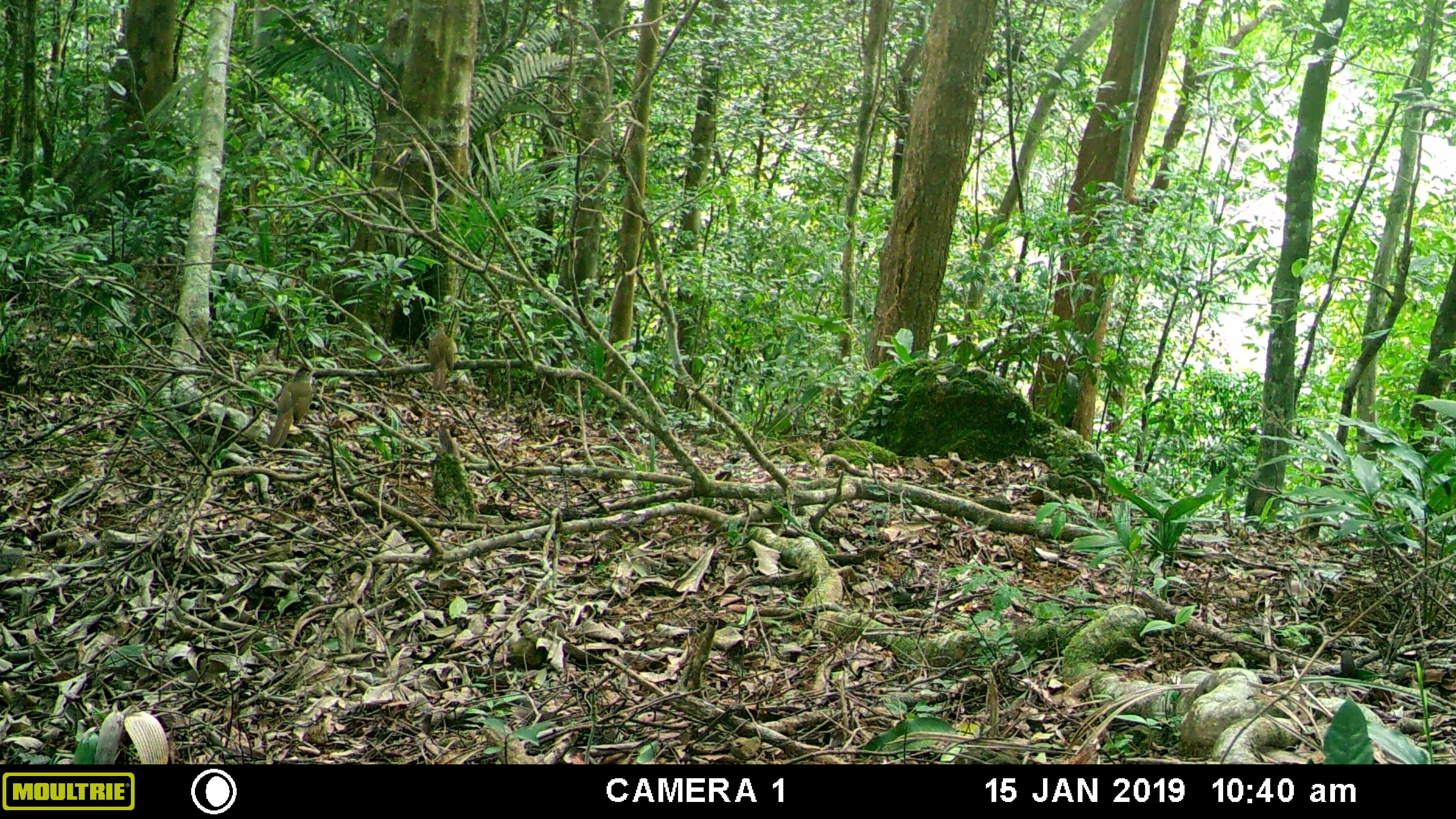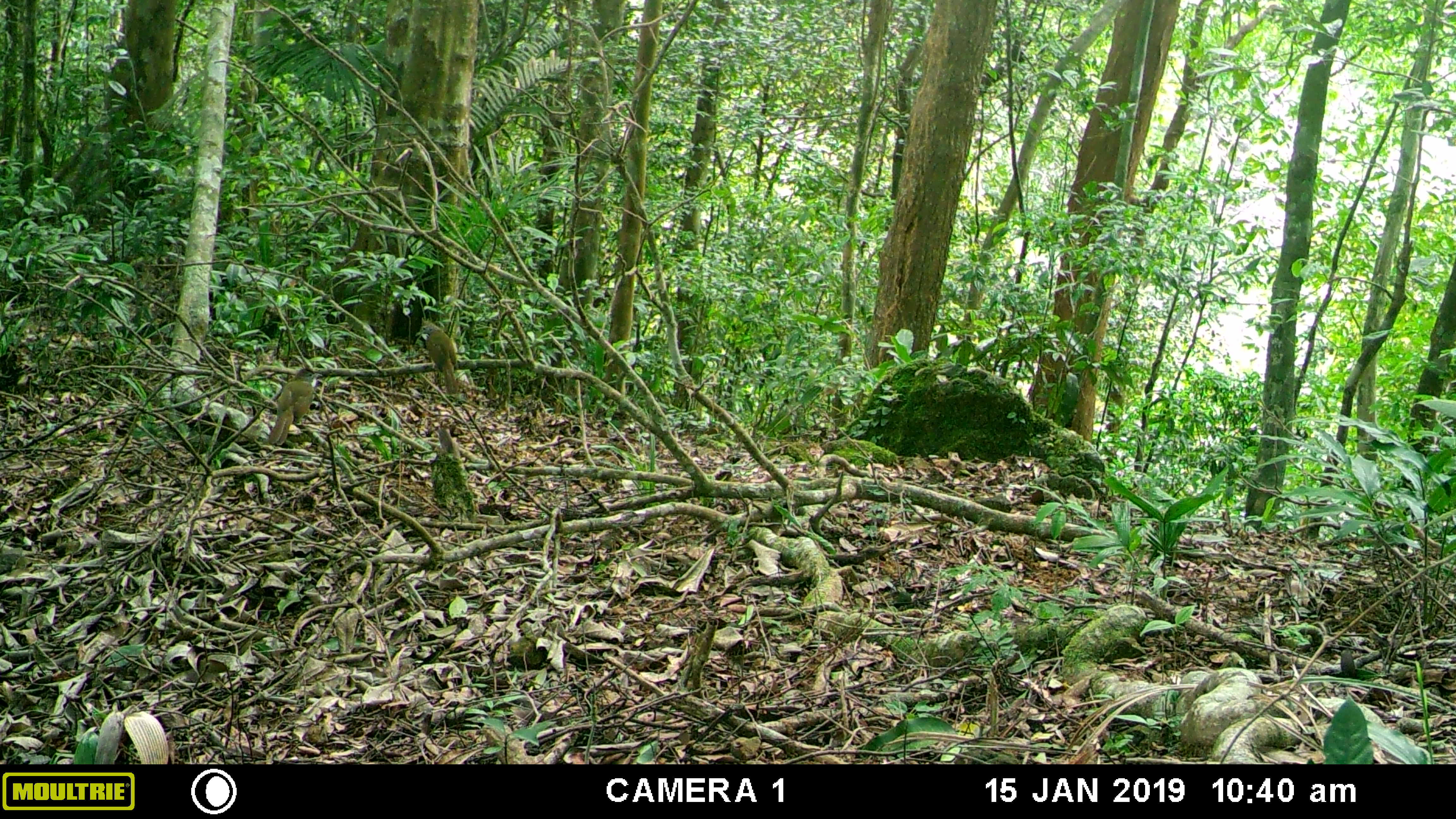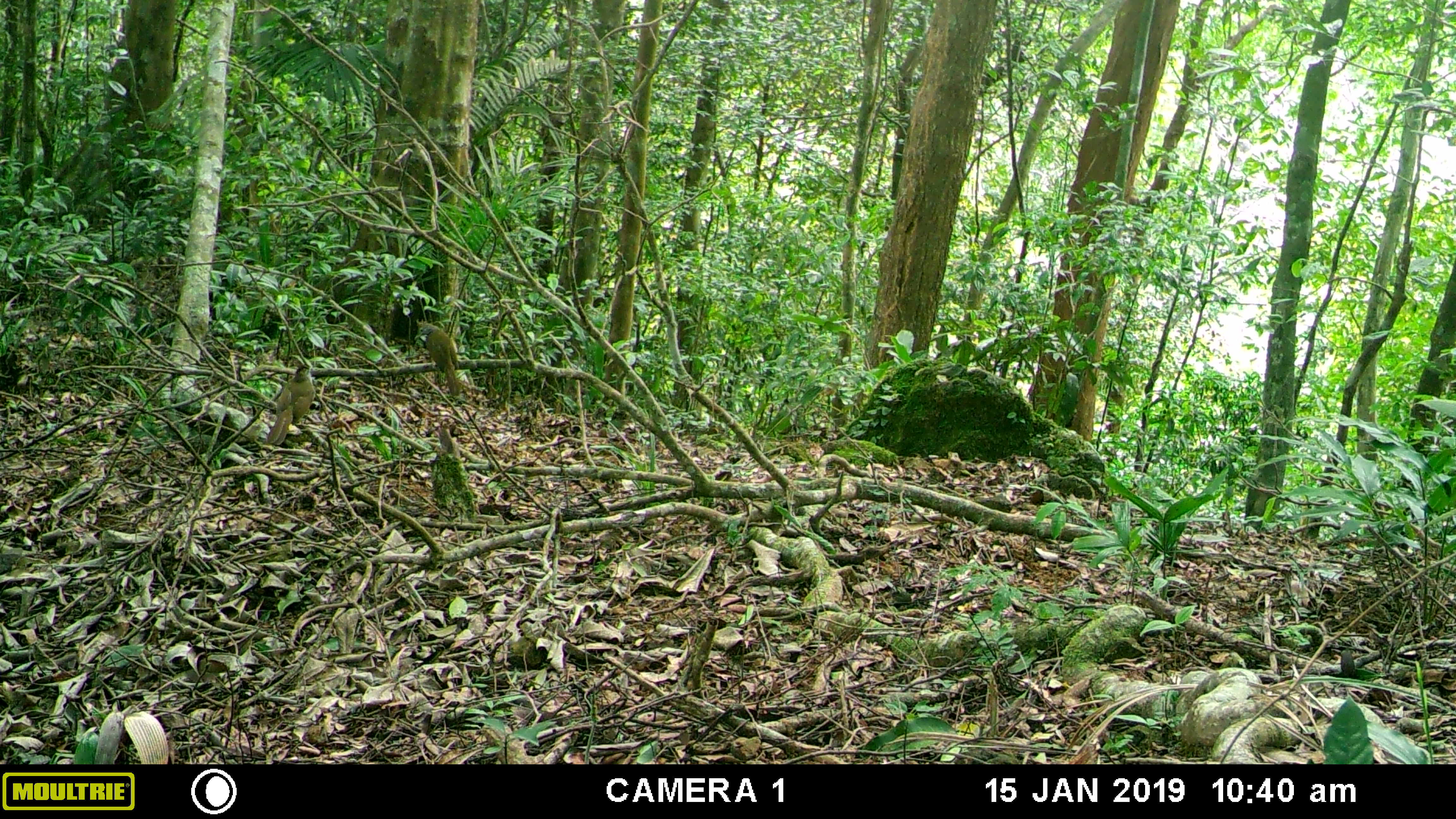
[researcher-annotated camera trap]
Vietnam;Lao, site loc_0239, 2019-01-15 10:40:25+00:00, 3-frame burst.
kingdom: Animalia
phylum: Chordata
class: Aves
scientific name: Aves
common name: bird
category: unidentified bird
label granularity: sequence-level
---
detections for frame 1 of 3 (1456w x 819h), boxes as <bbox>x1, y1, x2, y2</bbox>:
unidentified bird: <bbox>266, 359, 323, 448</bbox>; <bbox>427, 321, 454, 393</bbox>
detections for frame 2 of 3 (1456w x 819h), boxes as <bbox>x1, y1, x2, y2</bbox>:
unidentified bird: <bbox>267, 366, 323, 446</bbox>; <bbox>423, 323, 459, 394</bbox>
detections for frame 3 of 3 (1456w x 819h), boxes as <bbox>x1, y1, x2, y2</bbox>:
unidentified bird: <bbox>265, 365, 315, 444</bbox>; <bbox>413, 319, 461, 399</bbox>